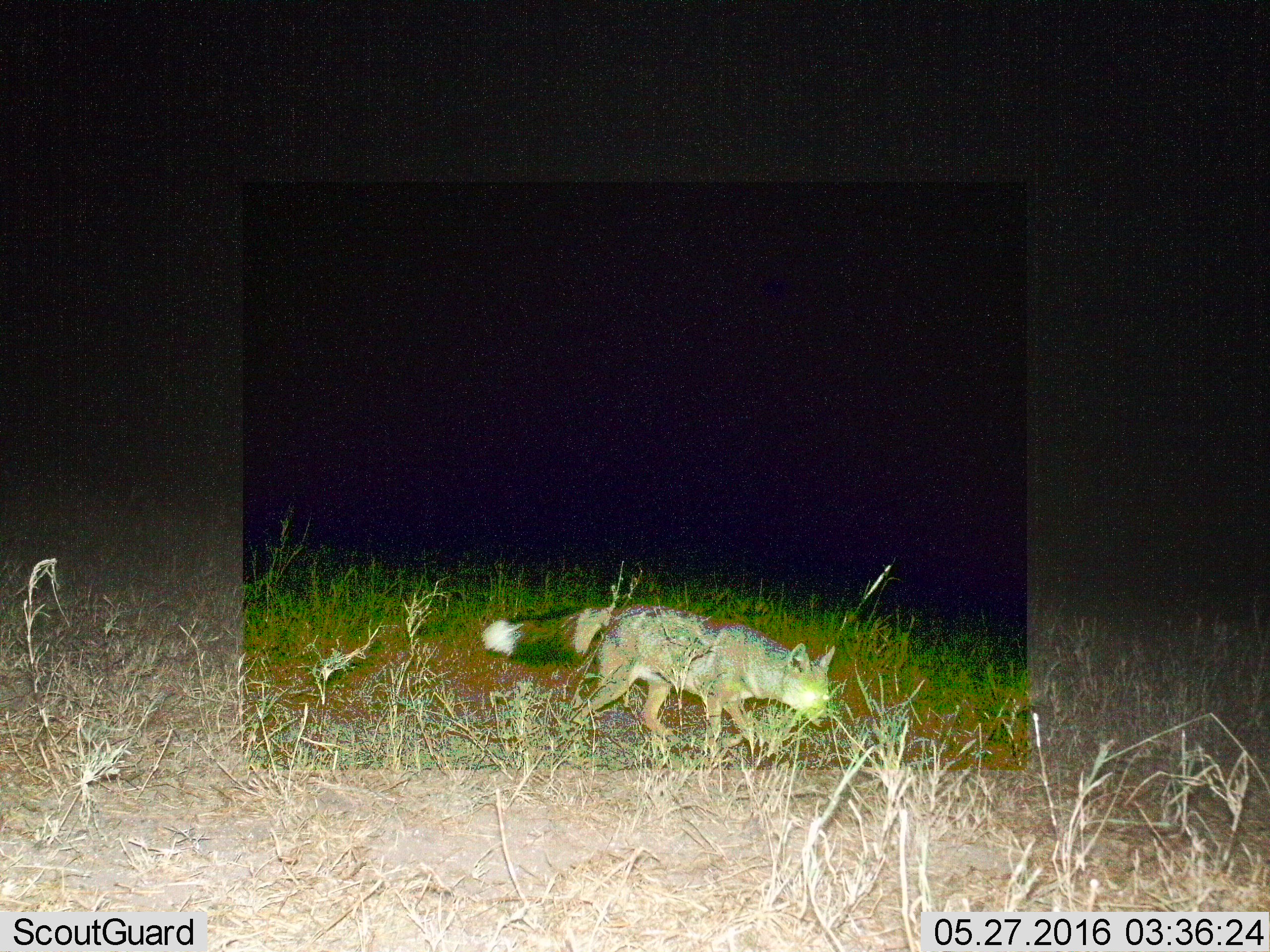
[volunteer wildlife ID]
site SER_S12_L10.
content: unidentified animal